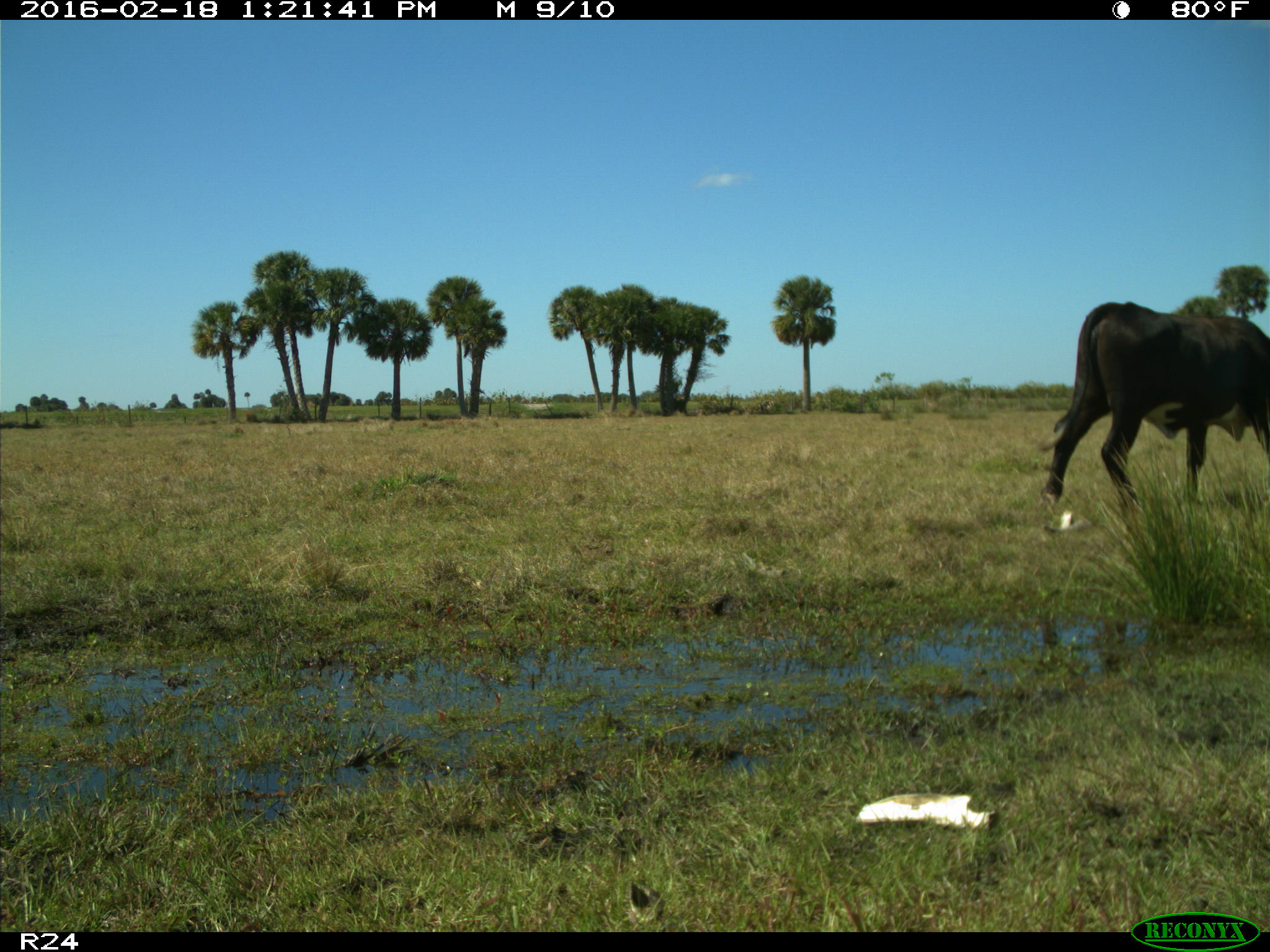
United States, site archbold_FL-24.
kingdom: Animalia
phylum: Chordata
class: Mammalia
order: Artiodactyla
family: Bovidae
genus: Bos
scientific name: Bos taurus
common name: domestic cow